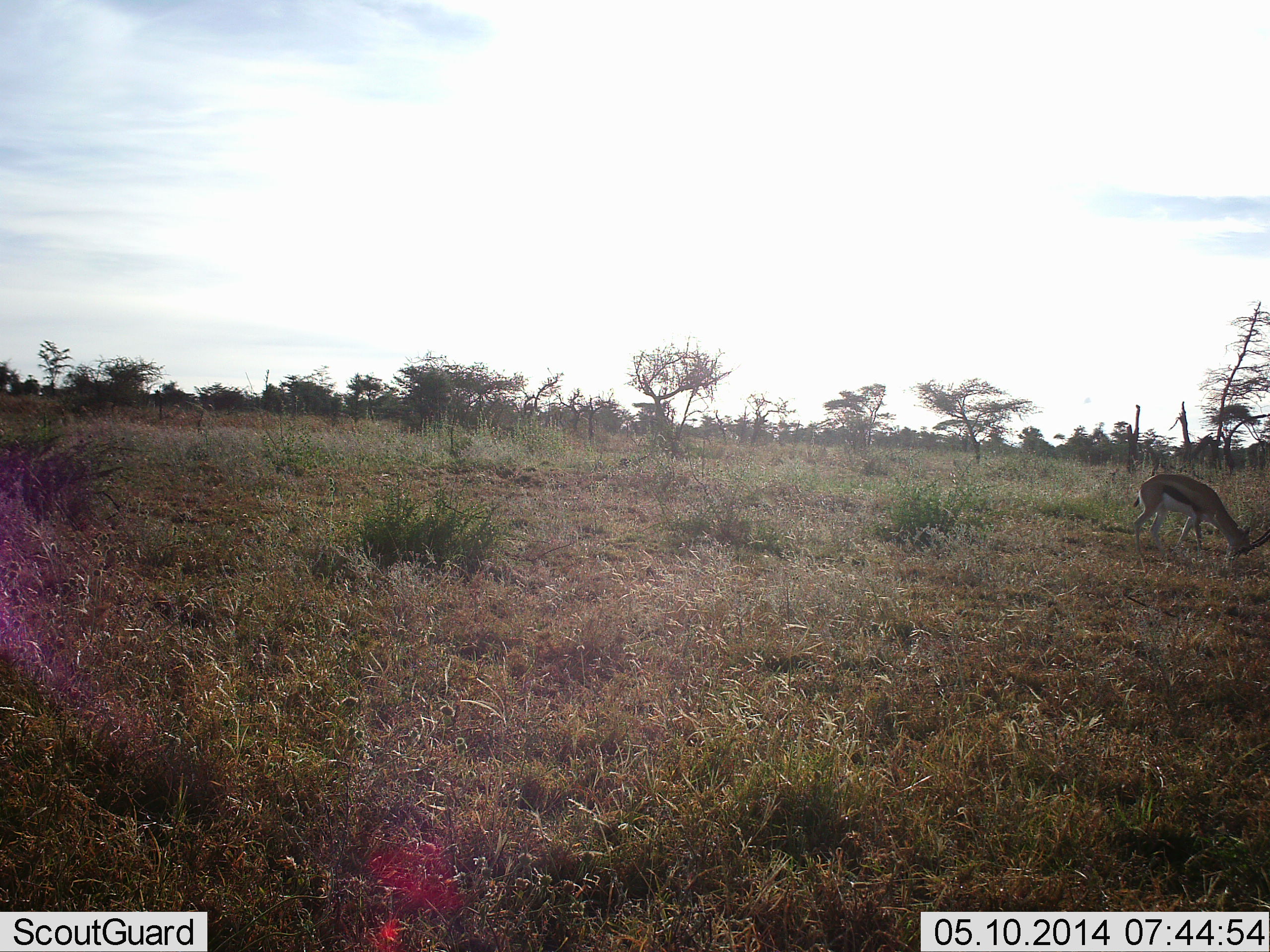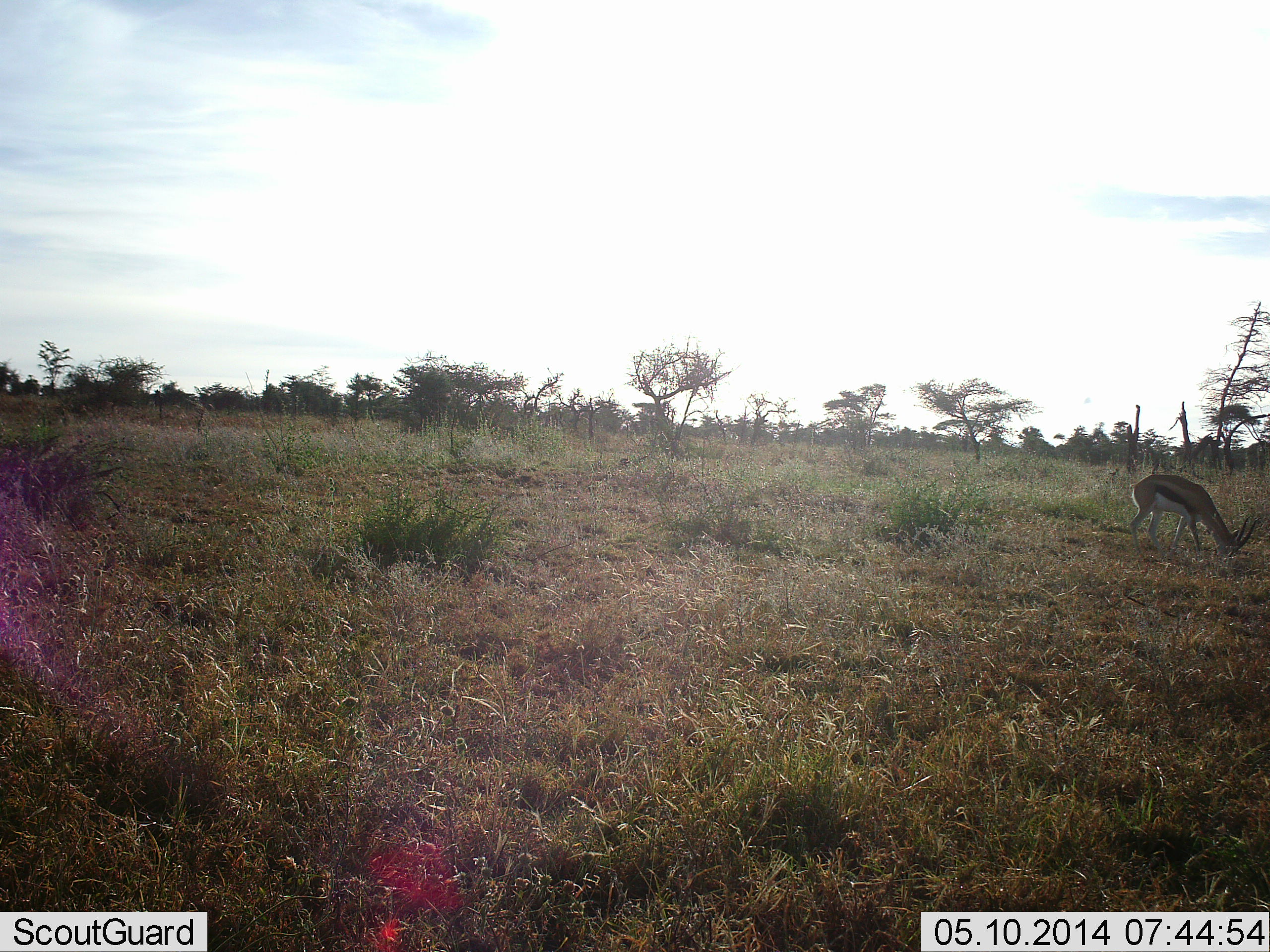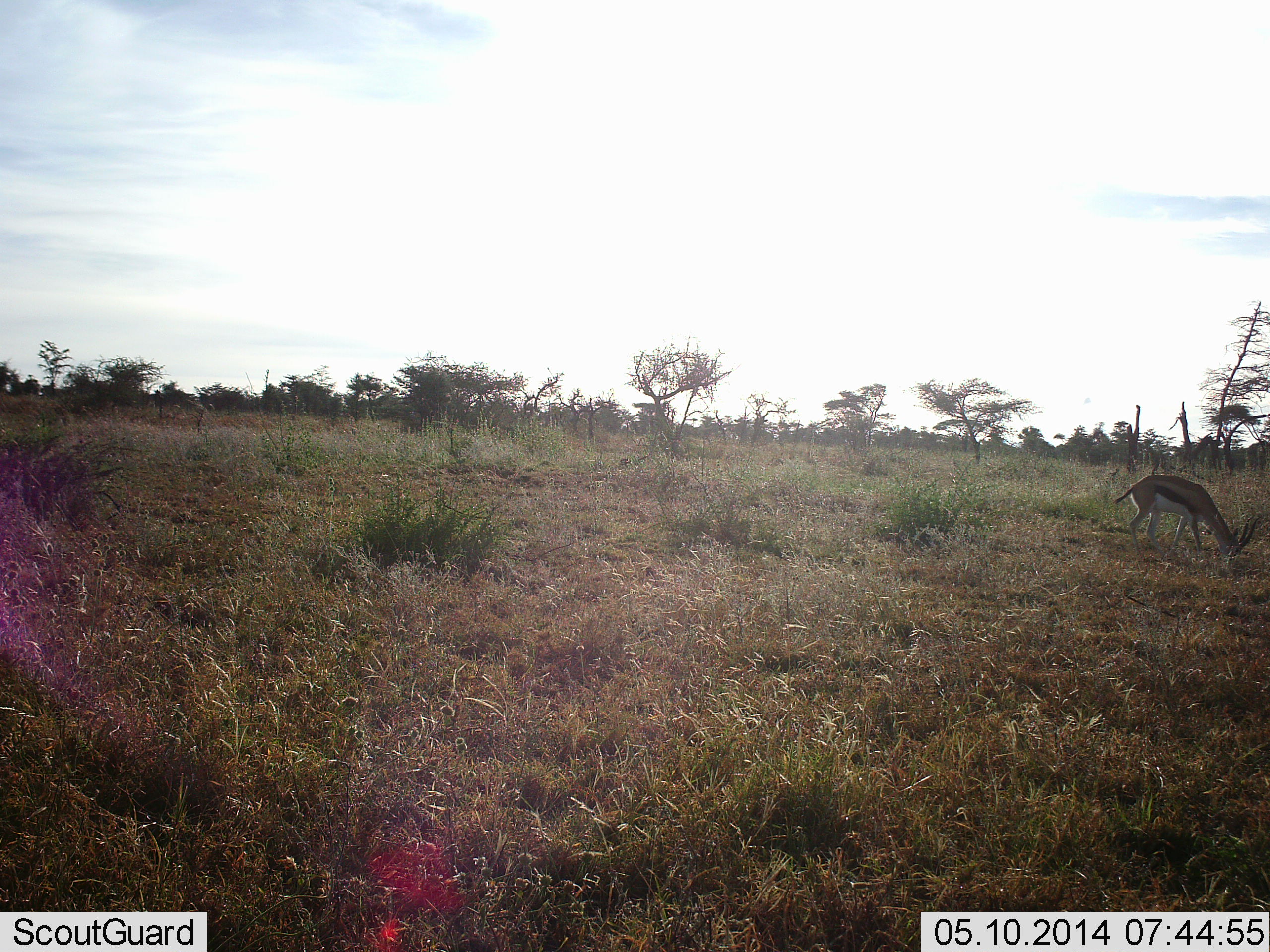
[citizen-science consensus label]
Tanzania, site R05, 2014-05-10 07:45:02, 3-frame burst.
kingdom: Animalia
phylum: Chordata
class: Mammalia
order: Artiodactyla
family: Bovidae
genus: Eudorcas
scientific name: Eudorcas thomsonii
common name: thomson's gazelle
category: gazellethomsons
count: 1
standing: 20%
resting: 0%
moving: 0%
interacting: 0%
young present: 0%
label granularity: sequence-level